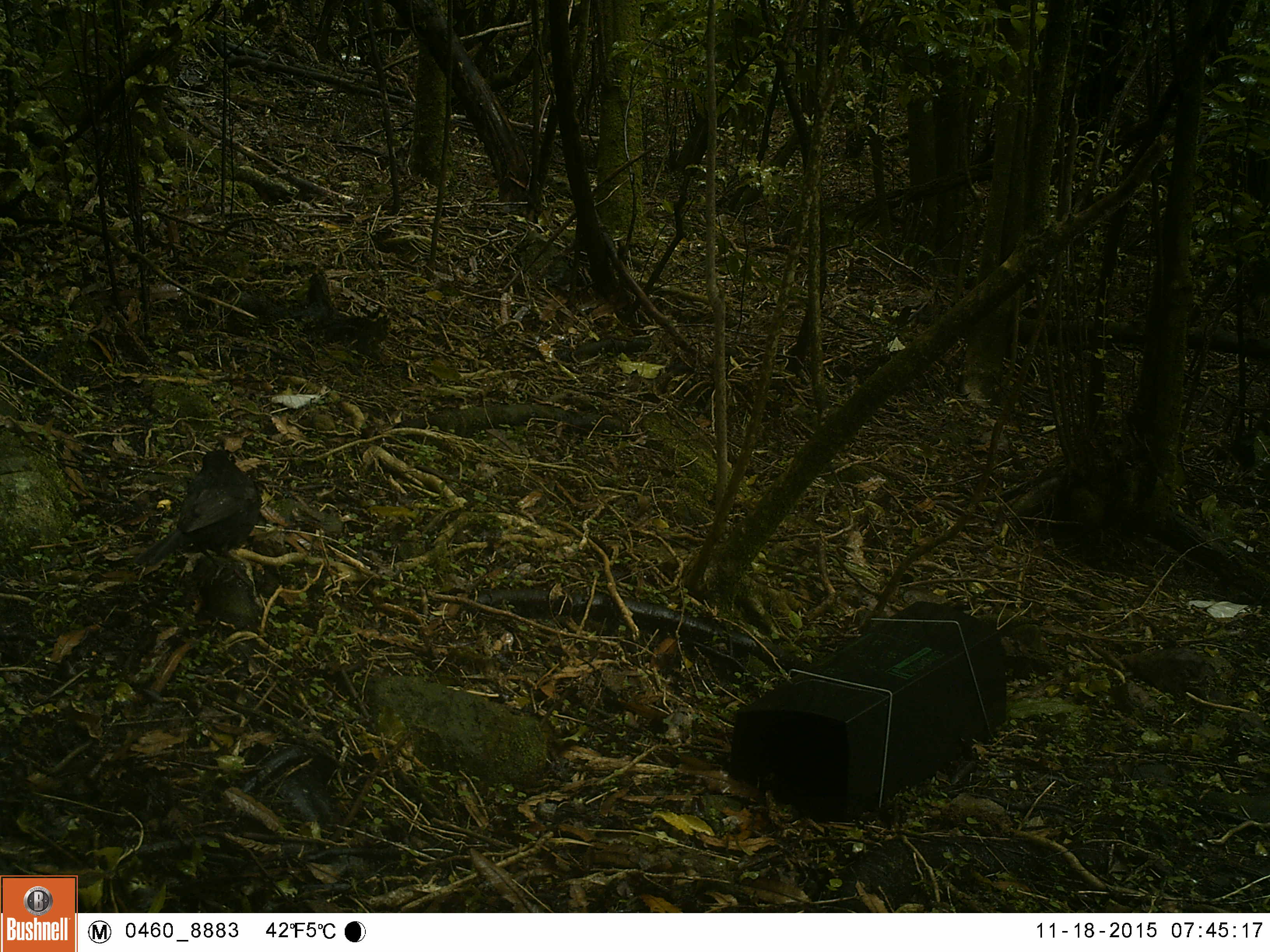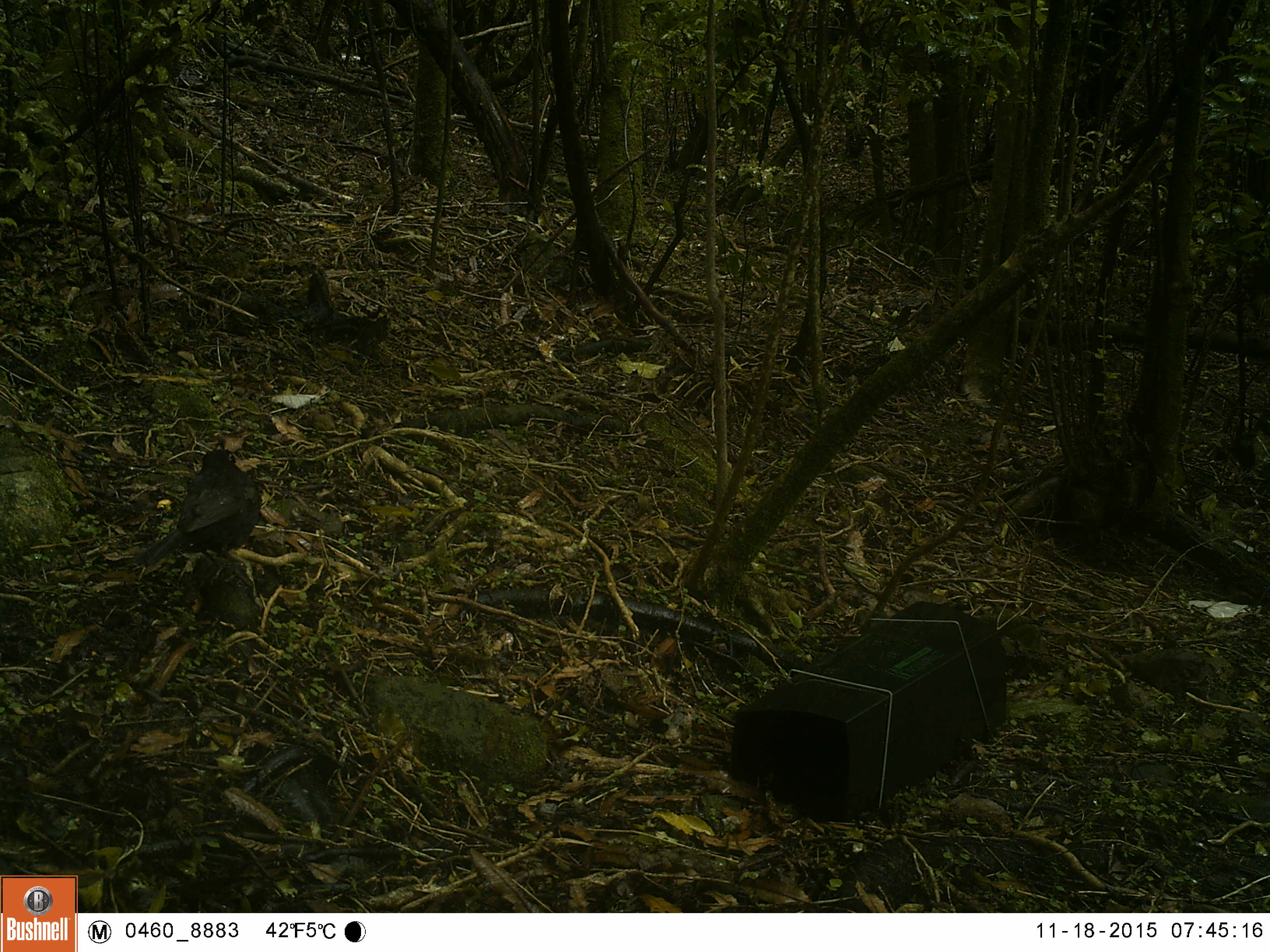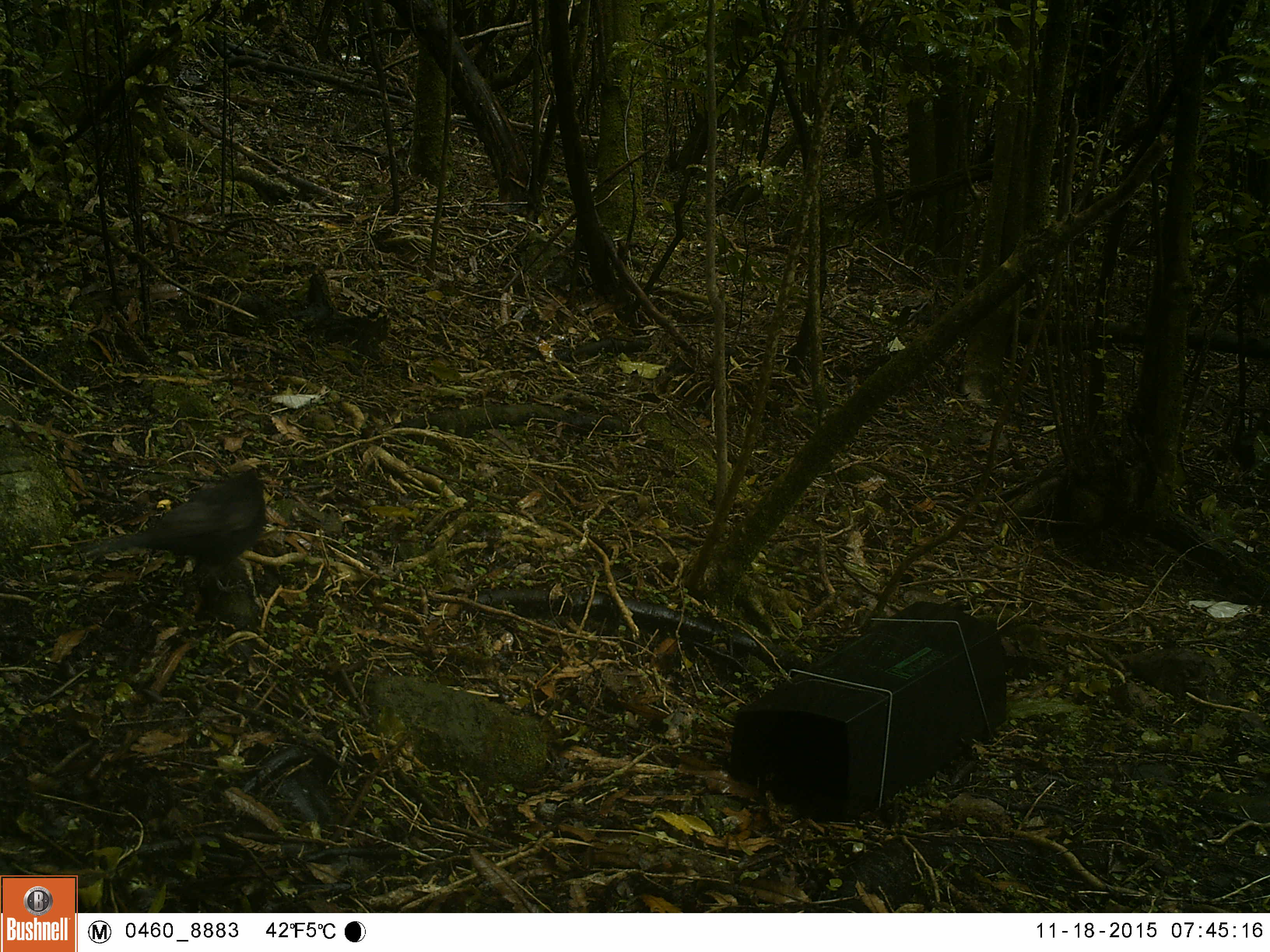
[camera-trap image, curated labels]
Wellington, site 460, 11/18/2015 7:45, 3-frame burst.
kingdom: Animalia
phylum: Chordata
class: Aves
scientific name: Aves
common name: bird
Bird (Aves).